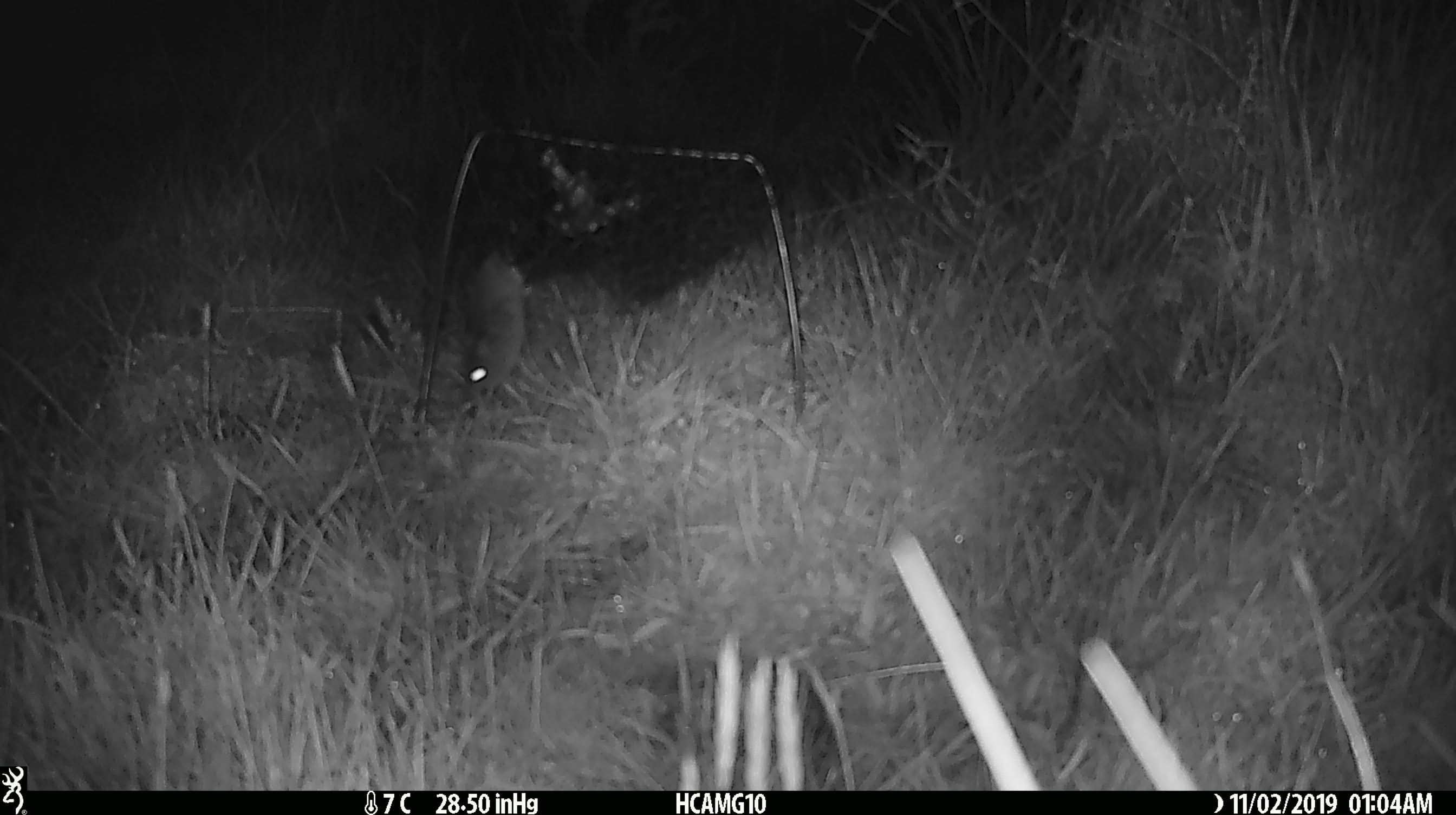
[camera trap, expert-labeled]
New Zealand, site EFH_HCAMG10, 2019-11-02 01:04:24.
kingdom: Animalia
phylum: Chordata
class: Mammalia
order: Rodentia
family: Muridae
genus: Mus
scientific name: Mus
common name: mouse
Mouse (Mus).